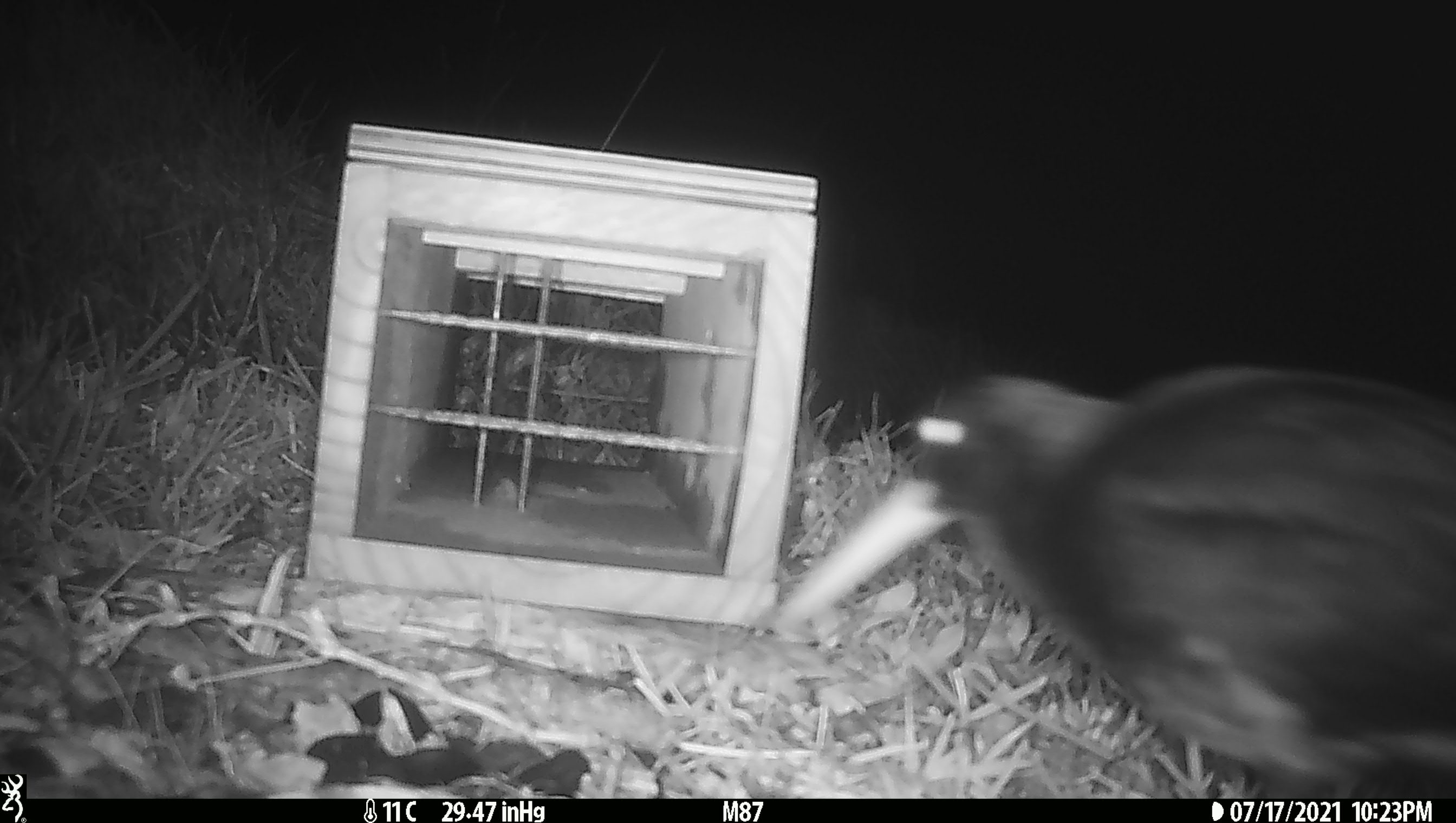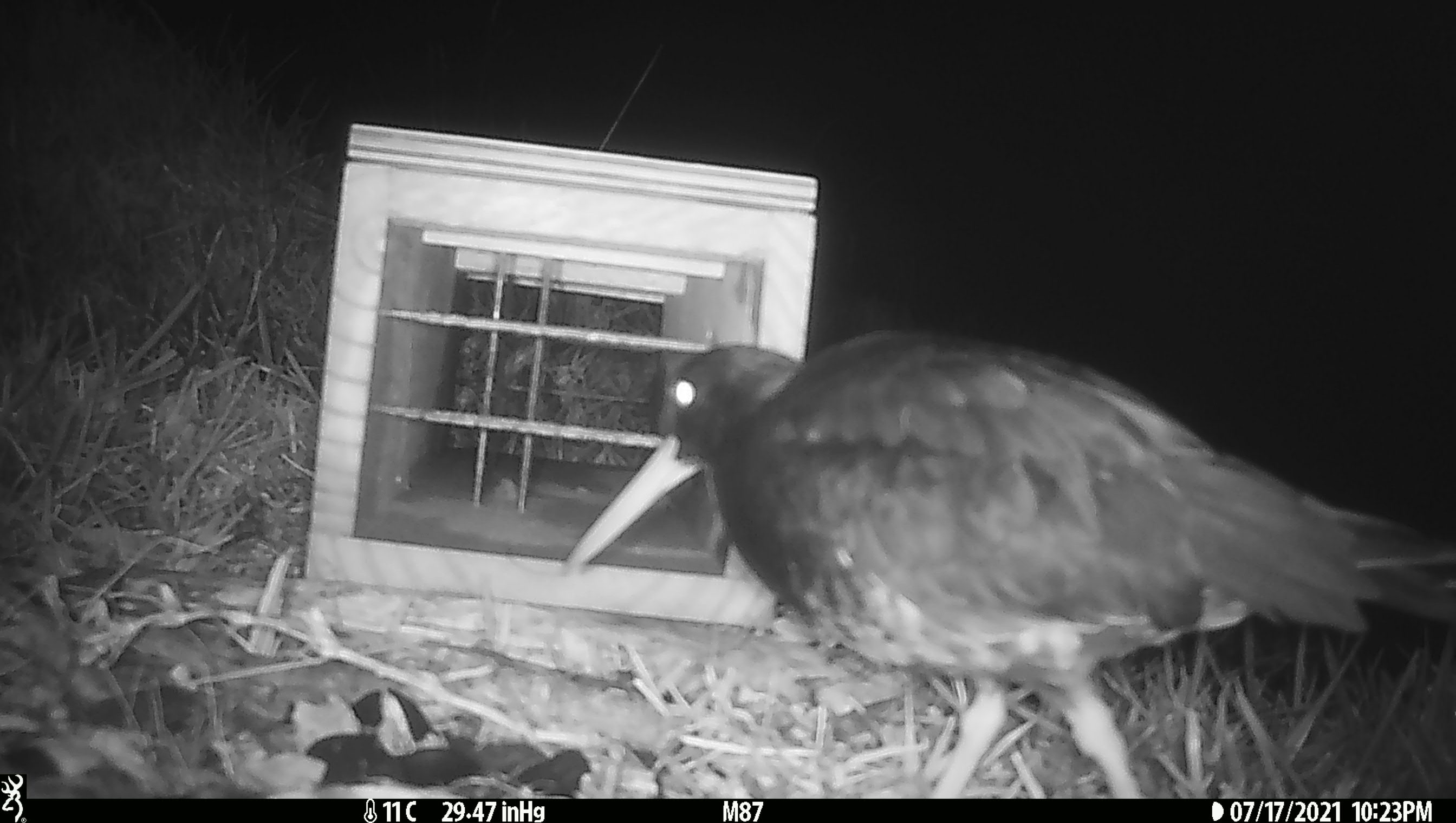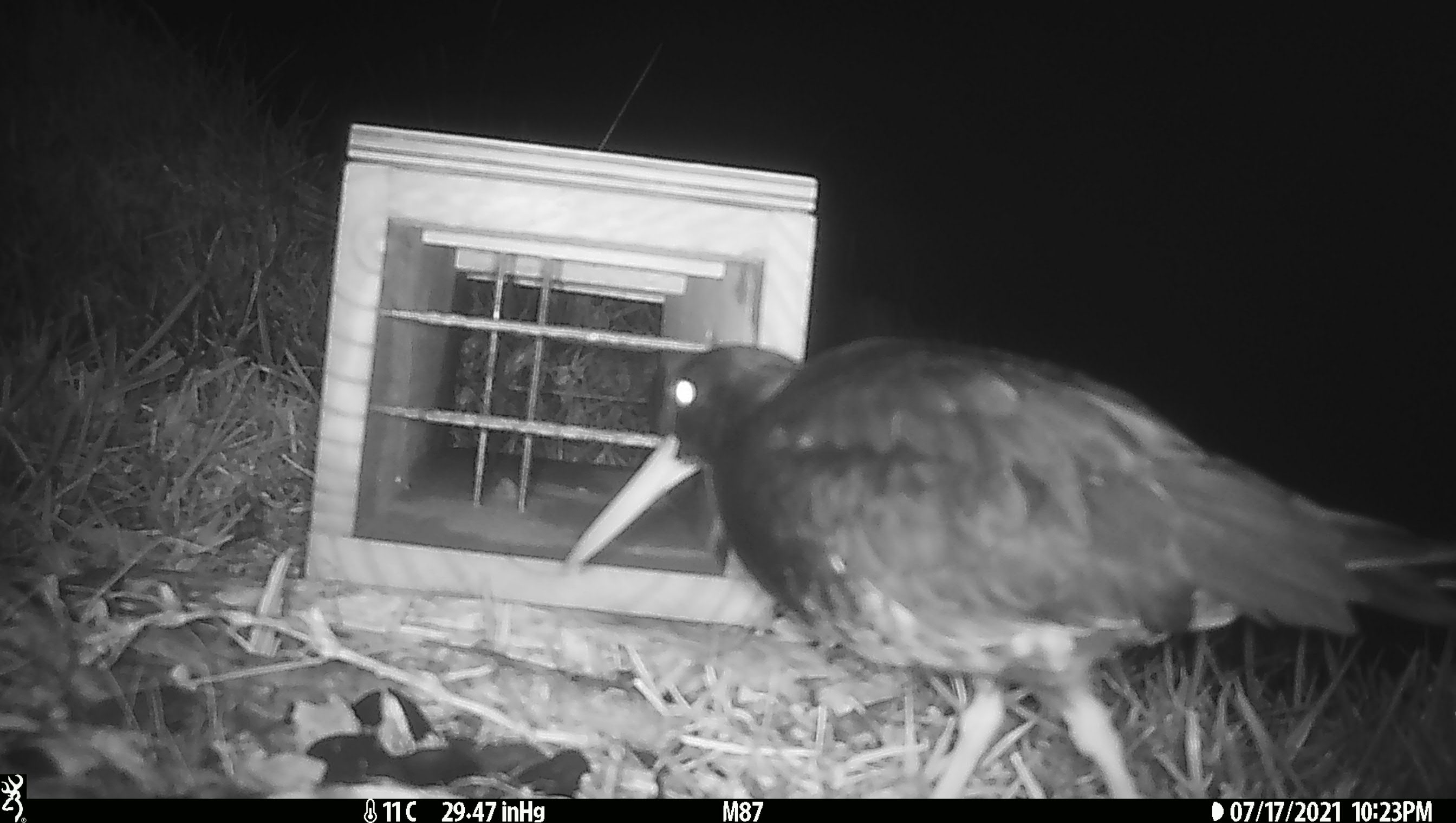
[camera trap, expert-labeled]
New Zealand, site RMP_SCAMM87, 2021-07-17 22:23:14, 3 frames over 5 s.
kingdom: Animalia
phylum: Chordata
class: Aves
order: Charadriiformes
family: Haematopodidae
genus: Haematopus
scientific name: Haematopus unicolor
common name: variable oystercatcher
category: oystercatcher